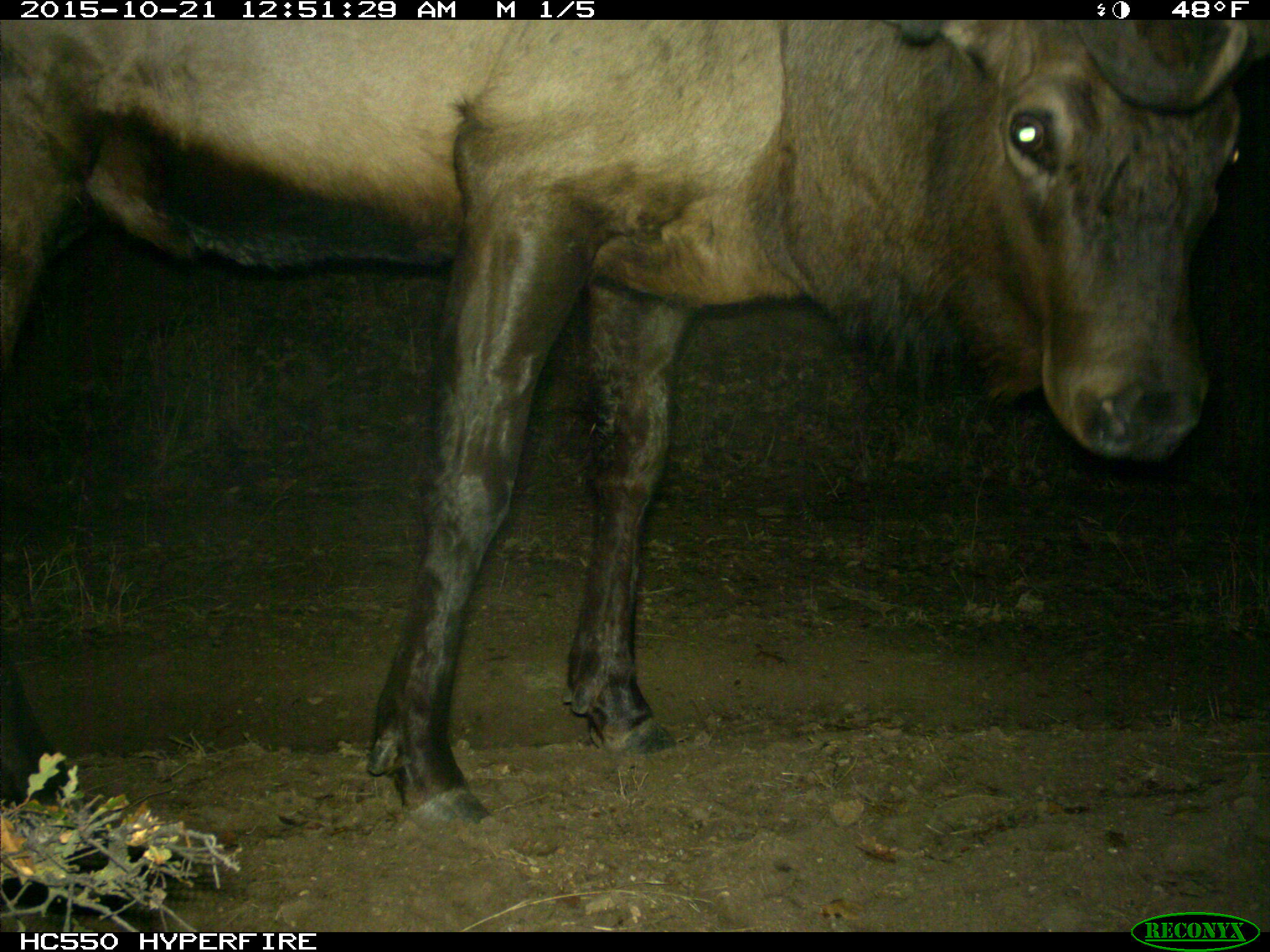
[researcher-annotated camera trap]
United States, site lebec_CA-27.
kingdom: Animalia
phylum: Chordata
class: Mammalia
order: Artiodactyla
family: Cervidae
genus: Cervus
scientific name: Cervus canadensis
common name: elk